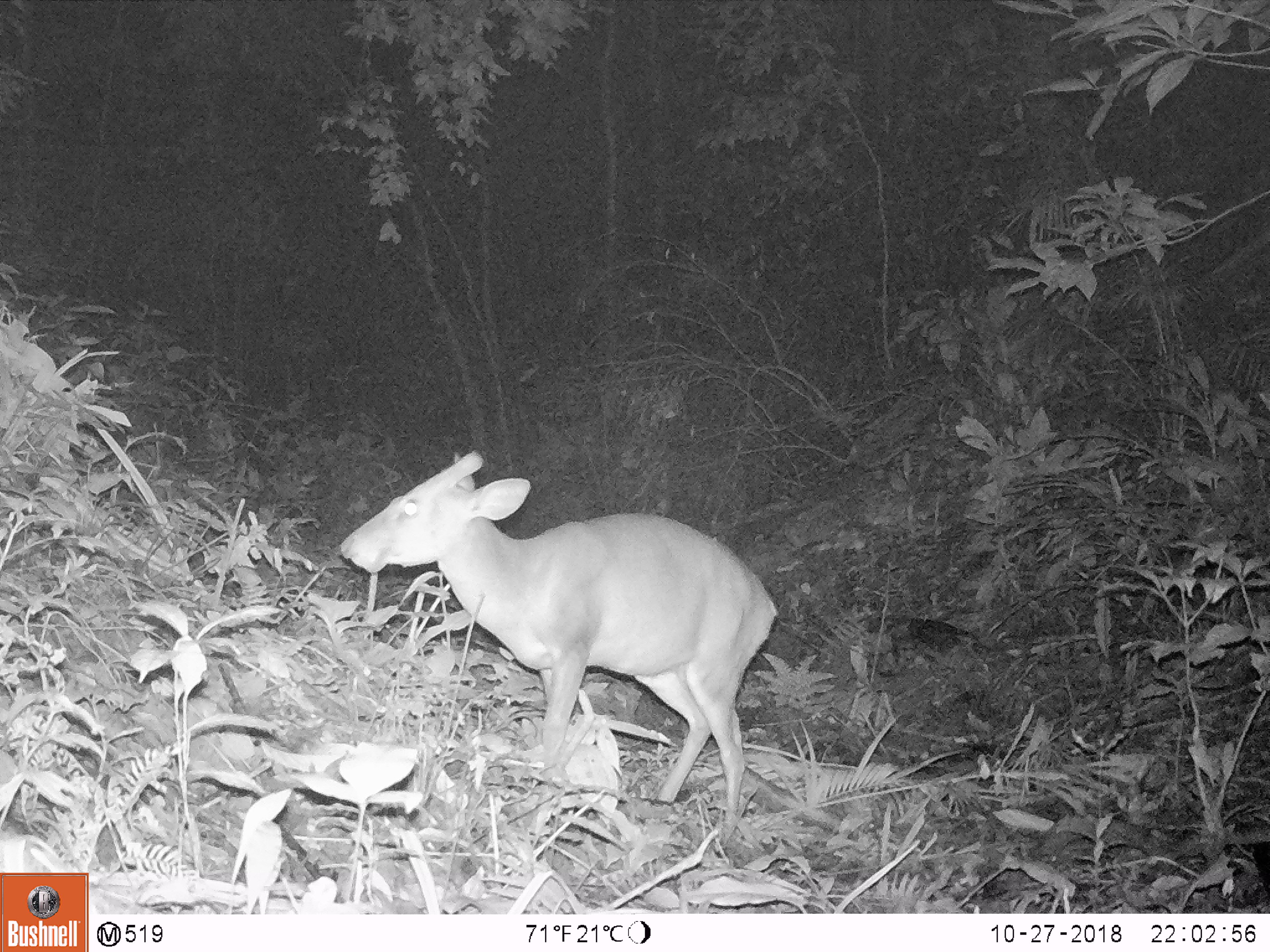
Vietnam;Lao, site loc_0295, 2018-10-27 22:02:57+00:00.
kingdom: Animalia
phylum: Chordata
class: Mammalia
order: Artiodactyla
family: Cervidae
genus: Muntiacus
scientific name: Muntiacus vuquangensis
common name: large-antlered muntjac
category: large antlered muntjac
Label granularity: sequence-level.